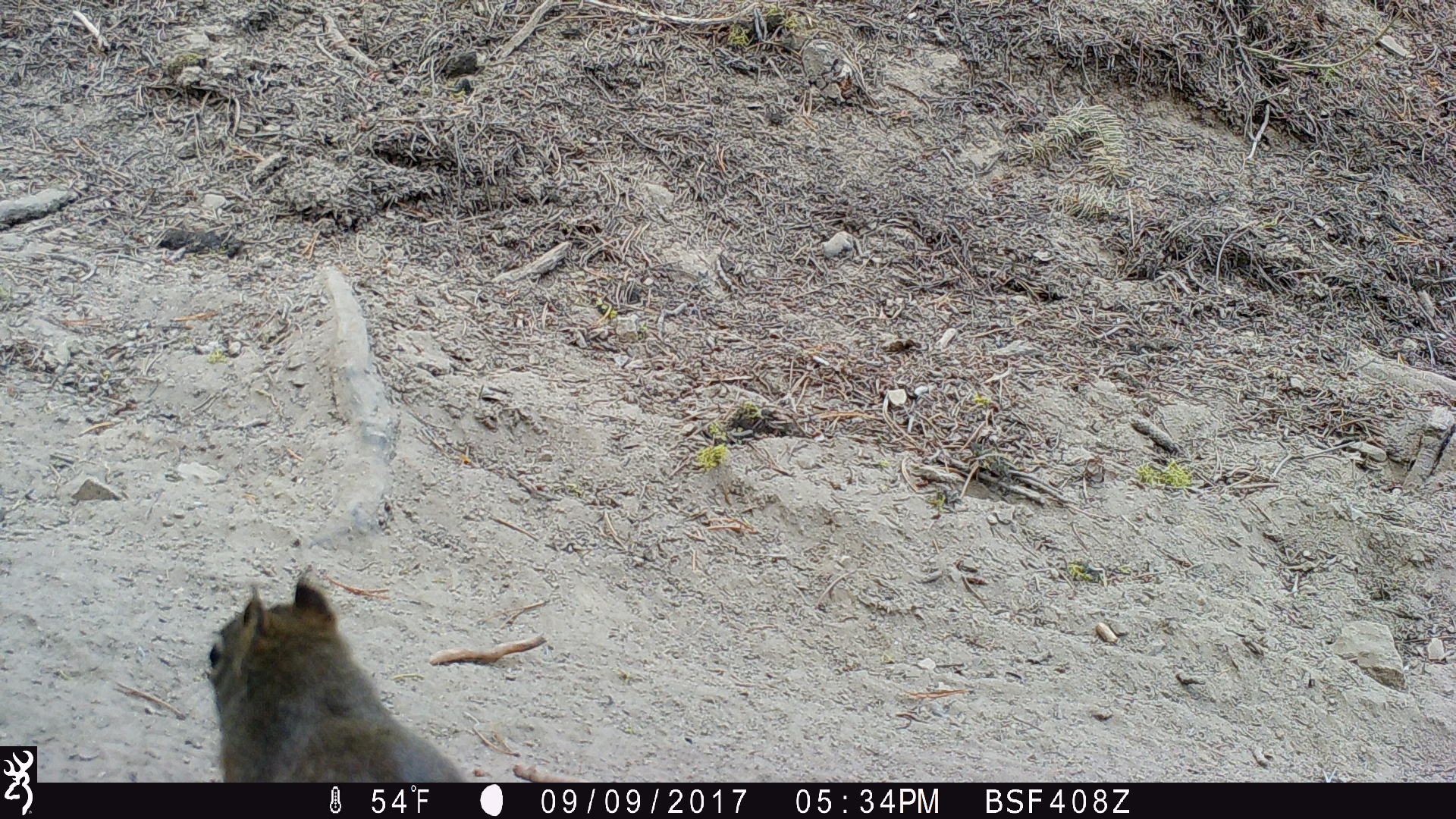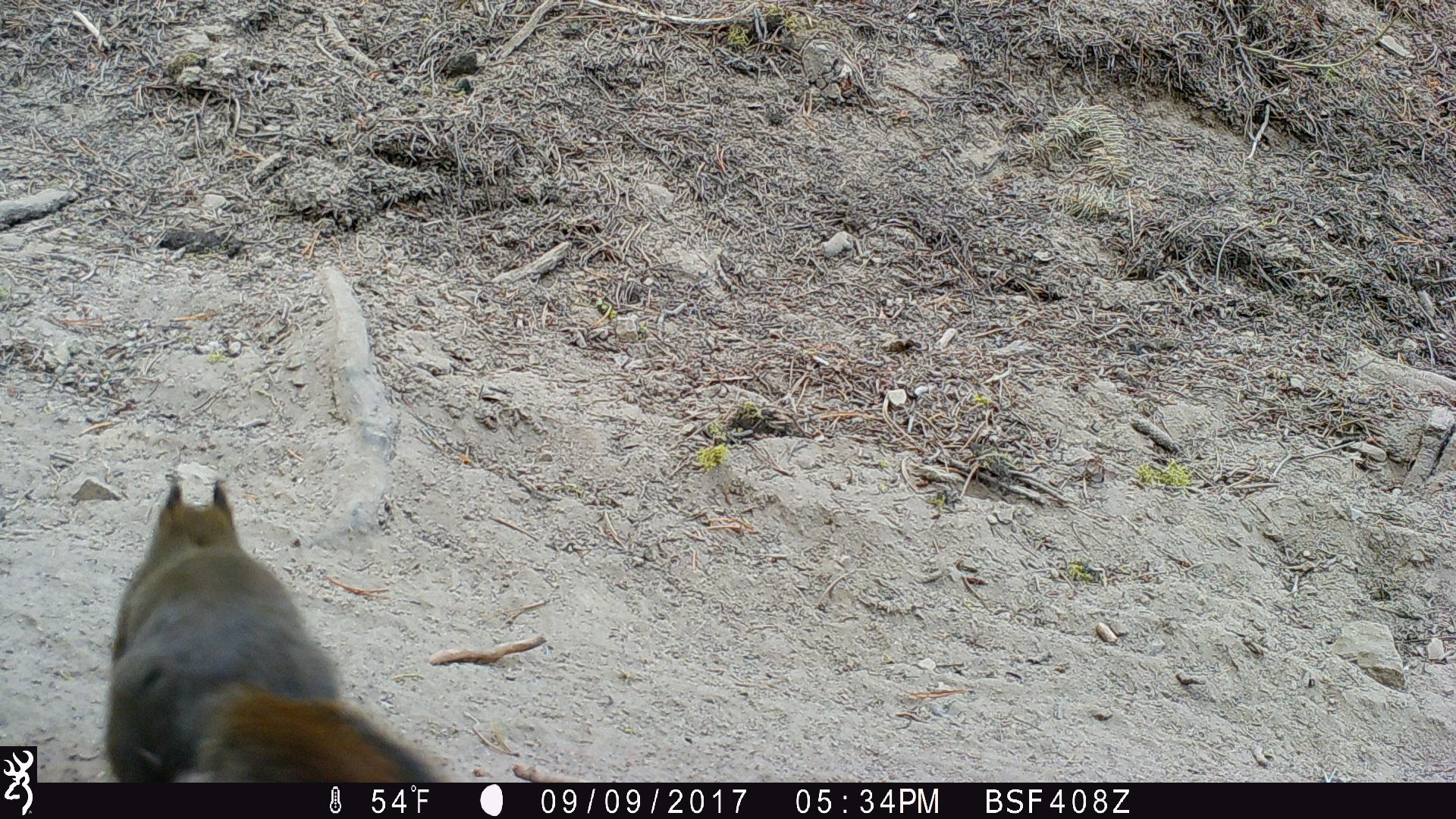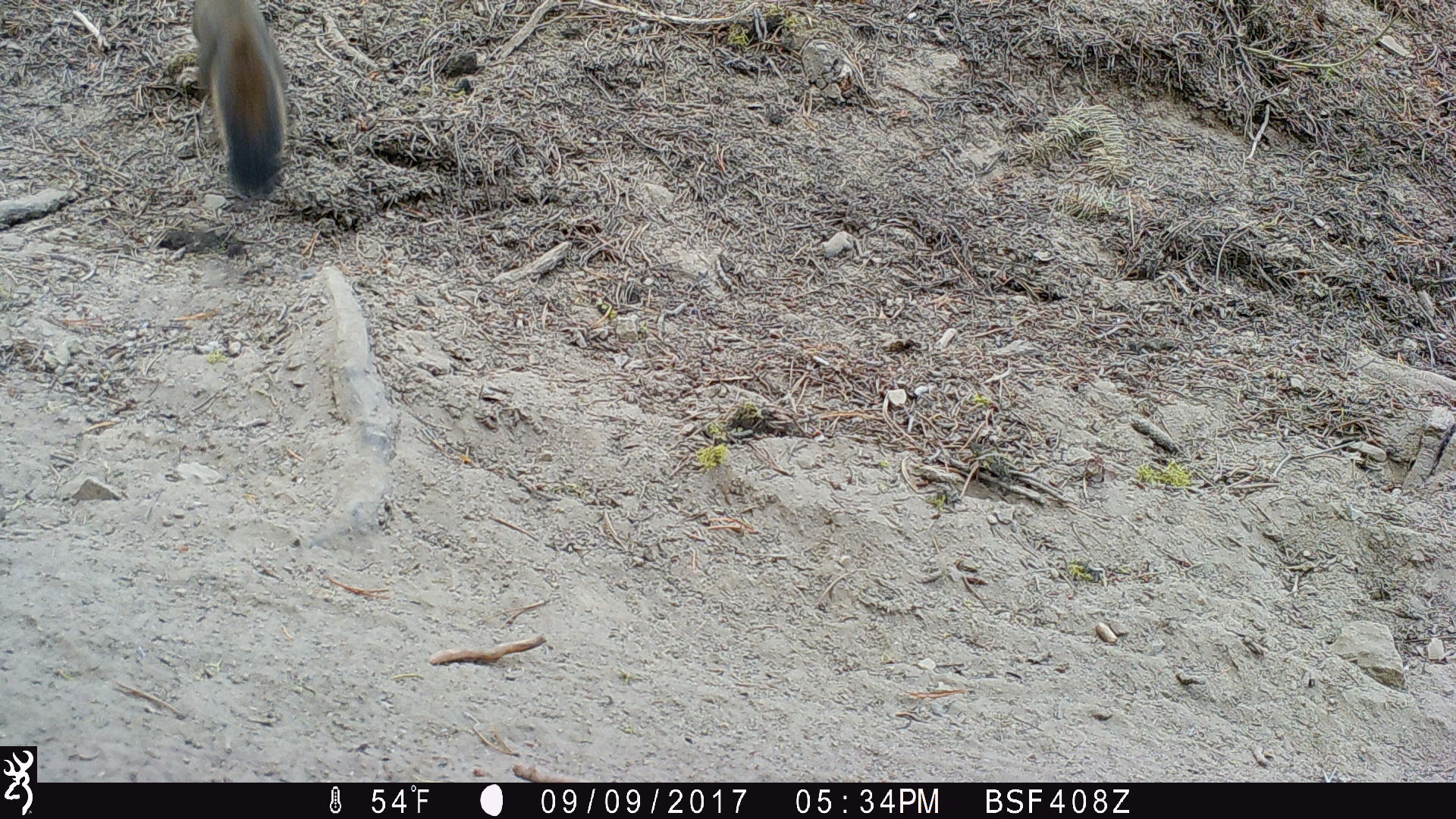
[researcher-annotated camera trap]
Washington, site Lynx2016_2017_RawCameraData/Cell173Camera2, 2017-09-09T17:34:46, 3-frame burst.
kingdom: Animalia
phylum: Chordata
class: Mammalia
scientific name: Mammalia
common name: small mammal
Small mammal (Mammalia). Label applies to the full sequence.